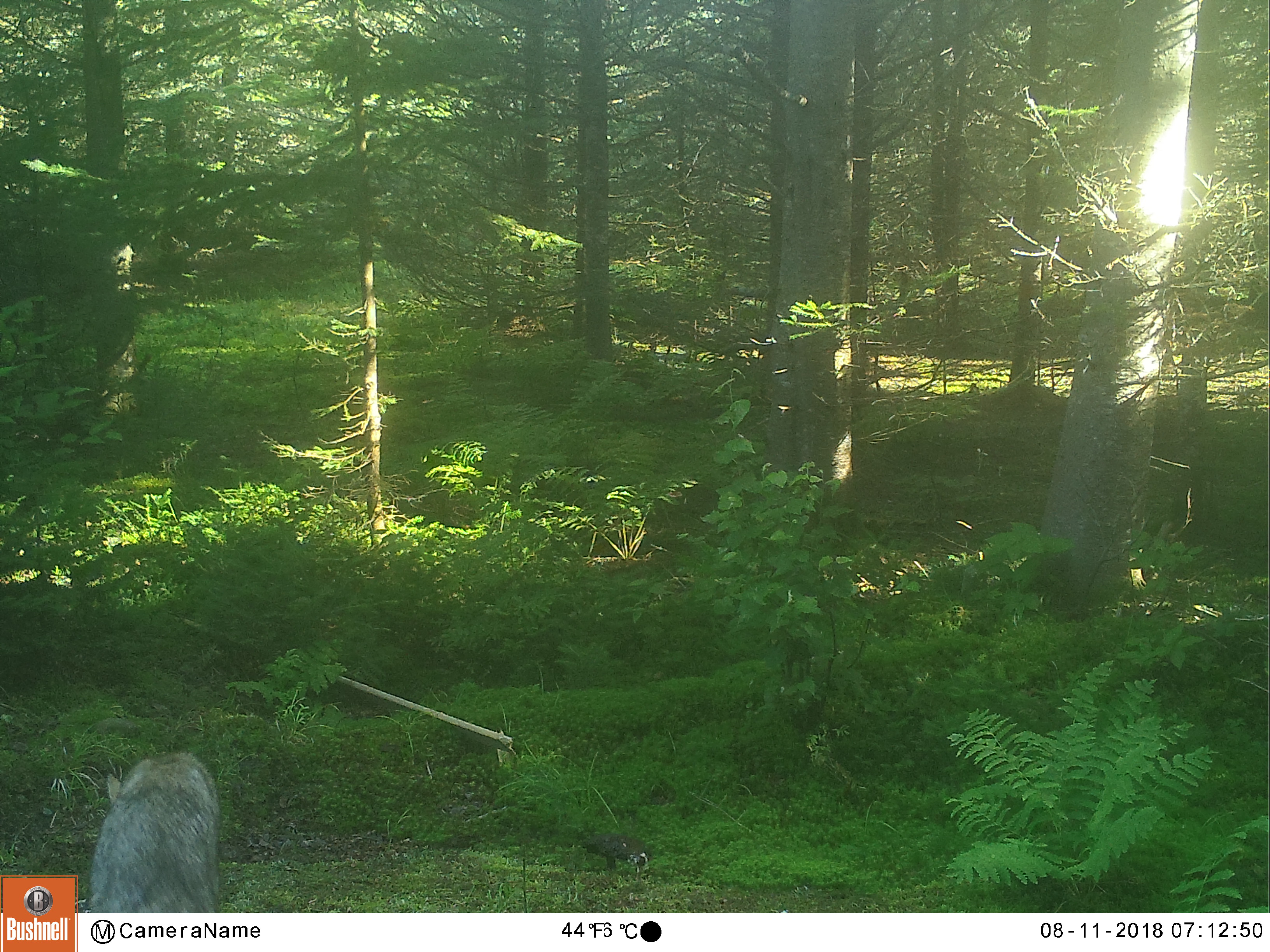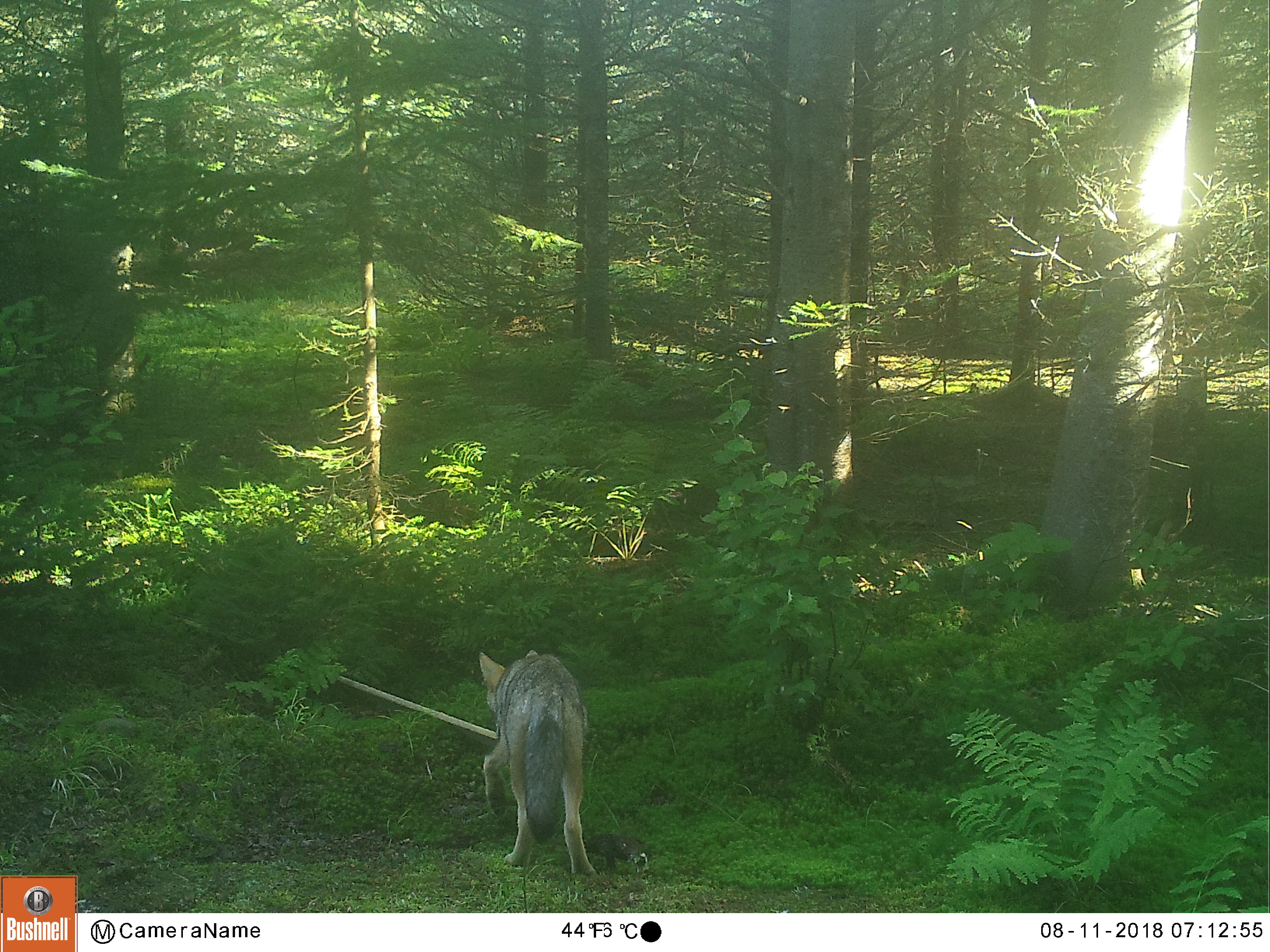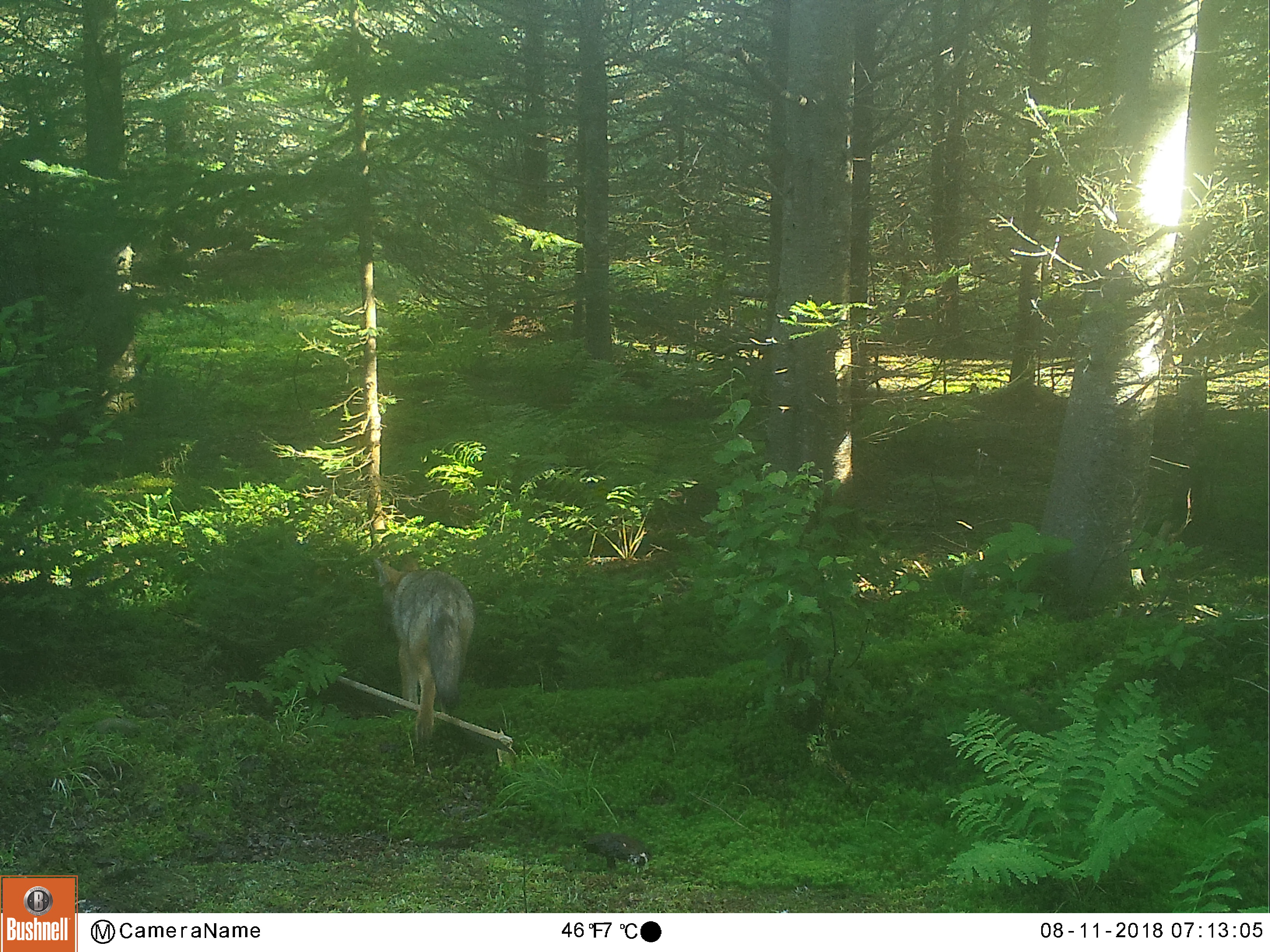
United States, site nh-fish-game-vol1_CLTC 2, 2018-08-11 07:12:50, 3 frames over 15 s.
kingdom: Animalia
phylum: Chordata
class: Mammalia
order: Carnivora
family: Canidae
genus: Canis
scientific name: Canis latrans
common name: coyote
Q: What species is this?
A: Coyote (Canis latrans).